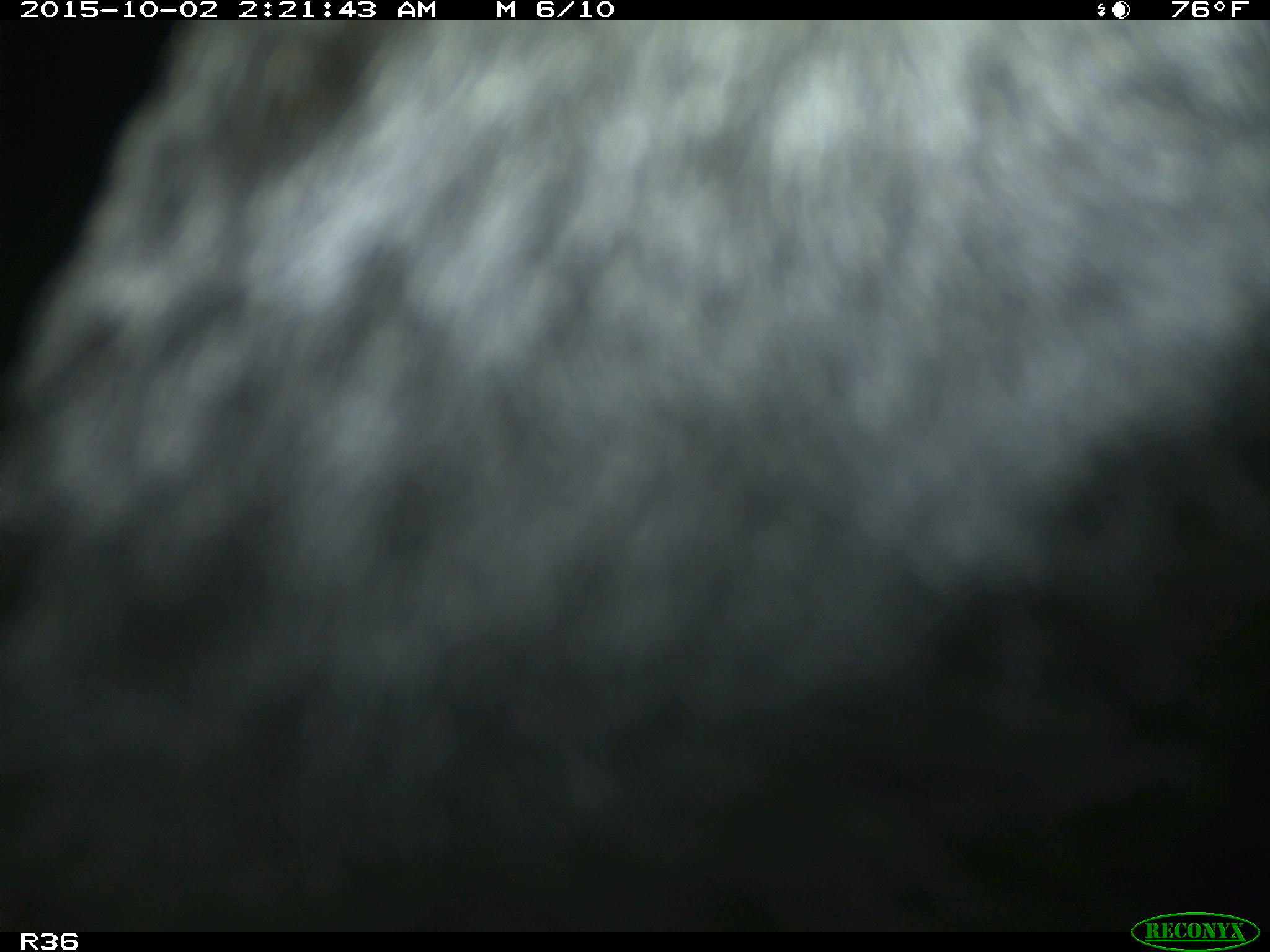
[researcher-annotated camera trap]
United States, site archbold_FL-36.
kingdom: Animalia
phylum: Chordata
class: Mammalia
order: Artiodactyla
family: Bovidae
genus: Bos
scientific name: Bos taurus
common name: domestic cow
Bos taurus (domestic cow).